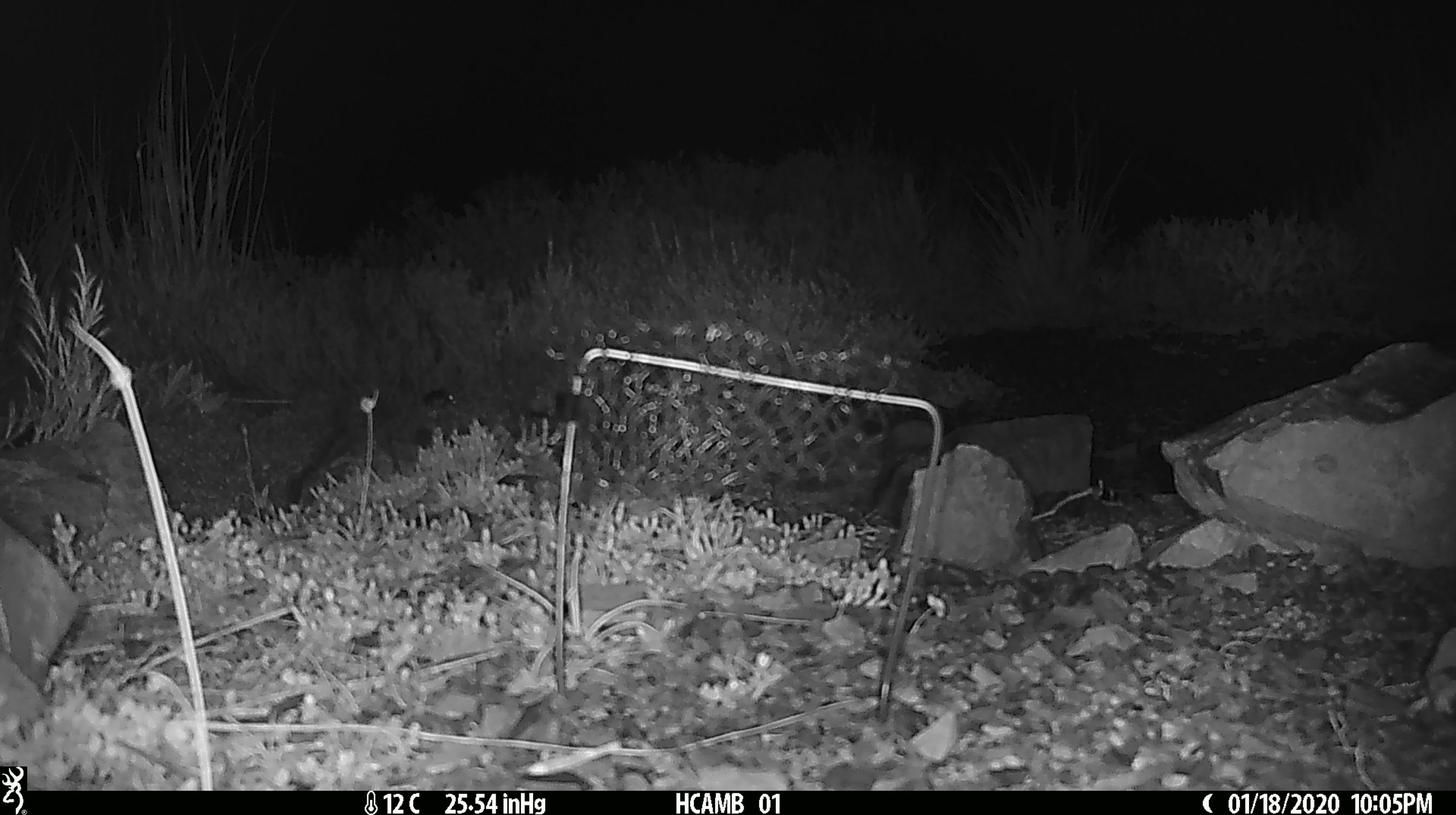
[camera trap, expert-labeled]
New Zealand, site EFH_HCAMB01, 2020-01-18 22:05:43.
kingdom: Animalia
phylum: Chordata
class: Mammalia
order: Rodentia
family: Muridae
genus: Mus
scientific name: Mus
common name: mouse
Mouse (Mus).